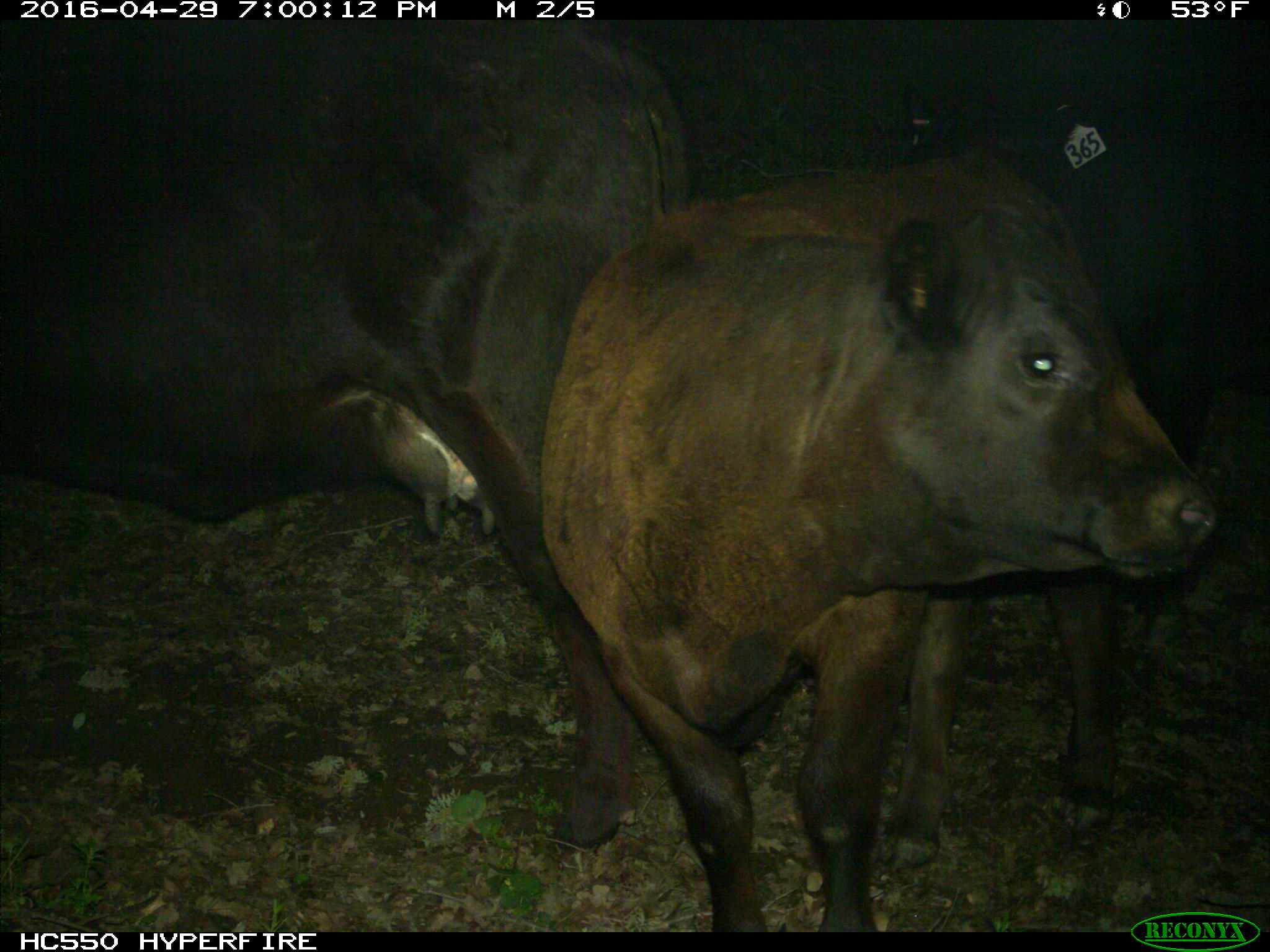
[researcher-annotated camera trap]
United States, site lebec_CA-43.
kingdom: Animalia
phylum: Chordata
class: Mammalia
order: Artiodactyla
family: Bovidae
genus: Bos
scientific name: Bos taurus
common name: domestic cow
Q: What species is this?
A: Bos taurus (domestic cow).